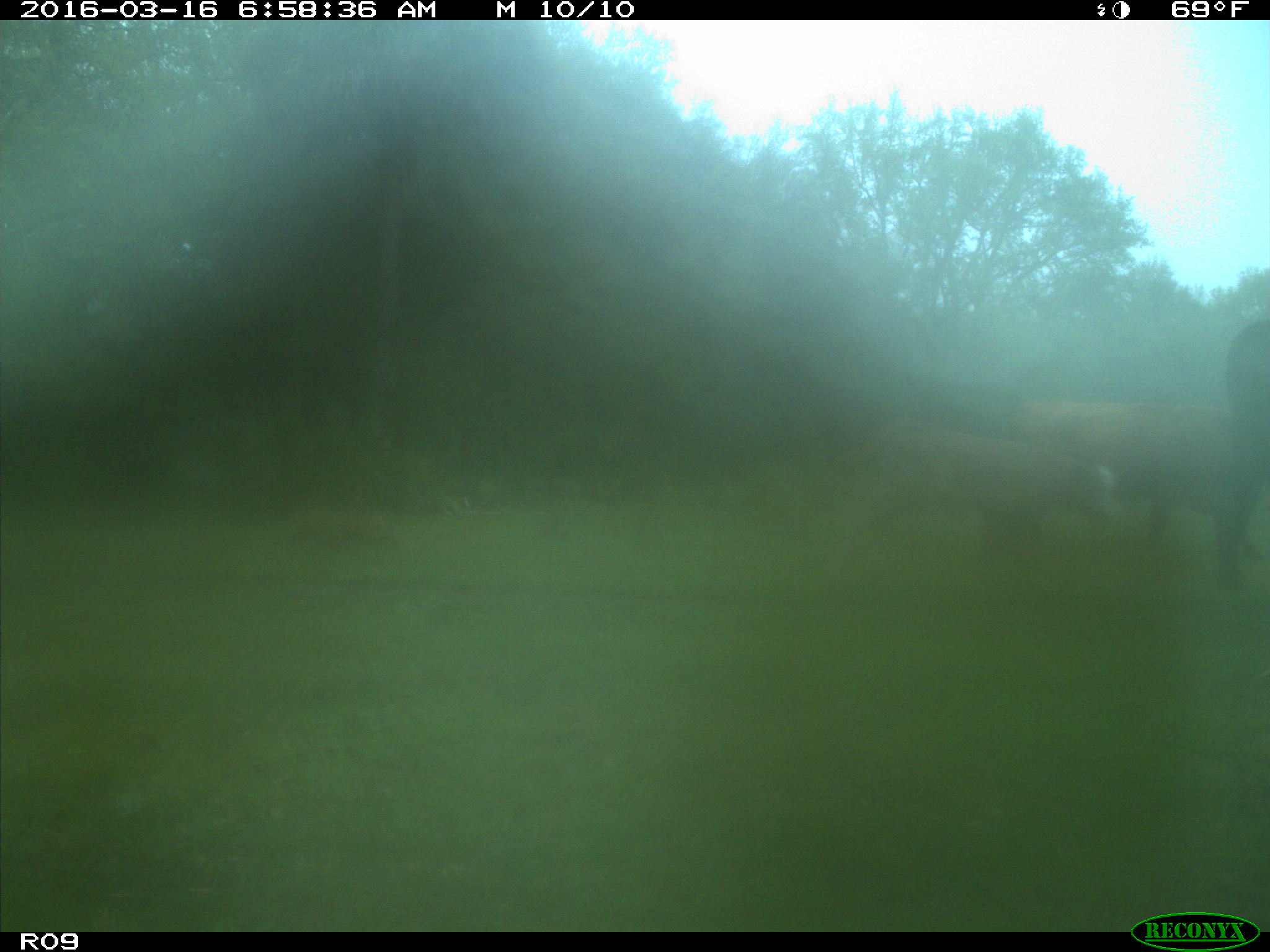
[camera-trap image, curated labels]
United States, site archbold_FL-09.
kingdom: Animalia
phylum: Chordata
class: Mammalia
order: Artiodactyla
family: Bovidae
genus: Bos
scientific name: Bos taurus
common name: domestic cow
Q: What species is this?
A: Bos taurus (domestic cow).